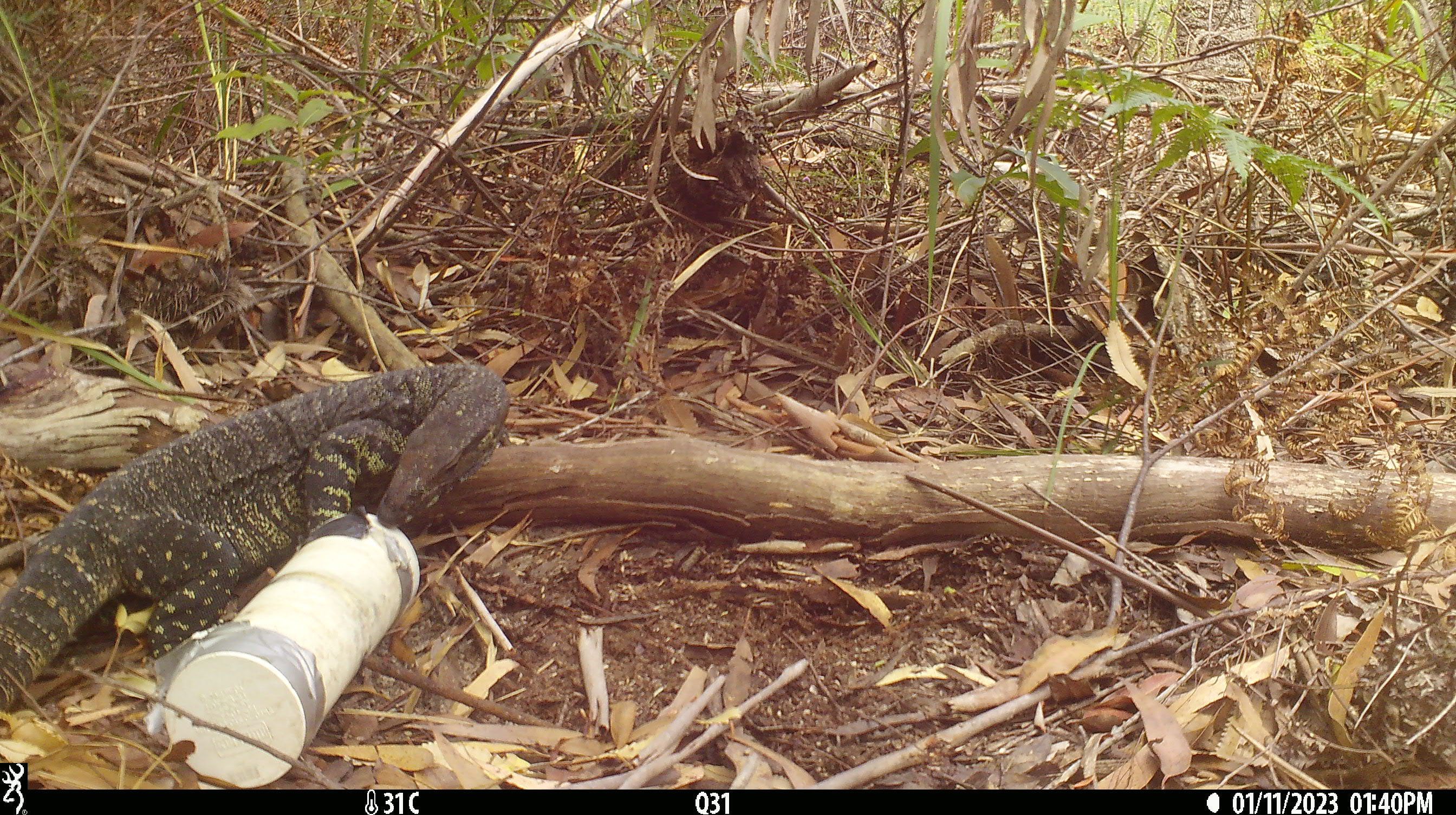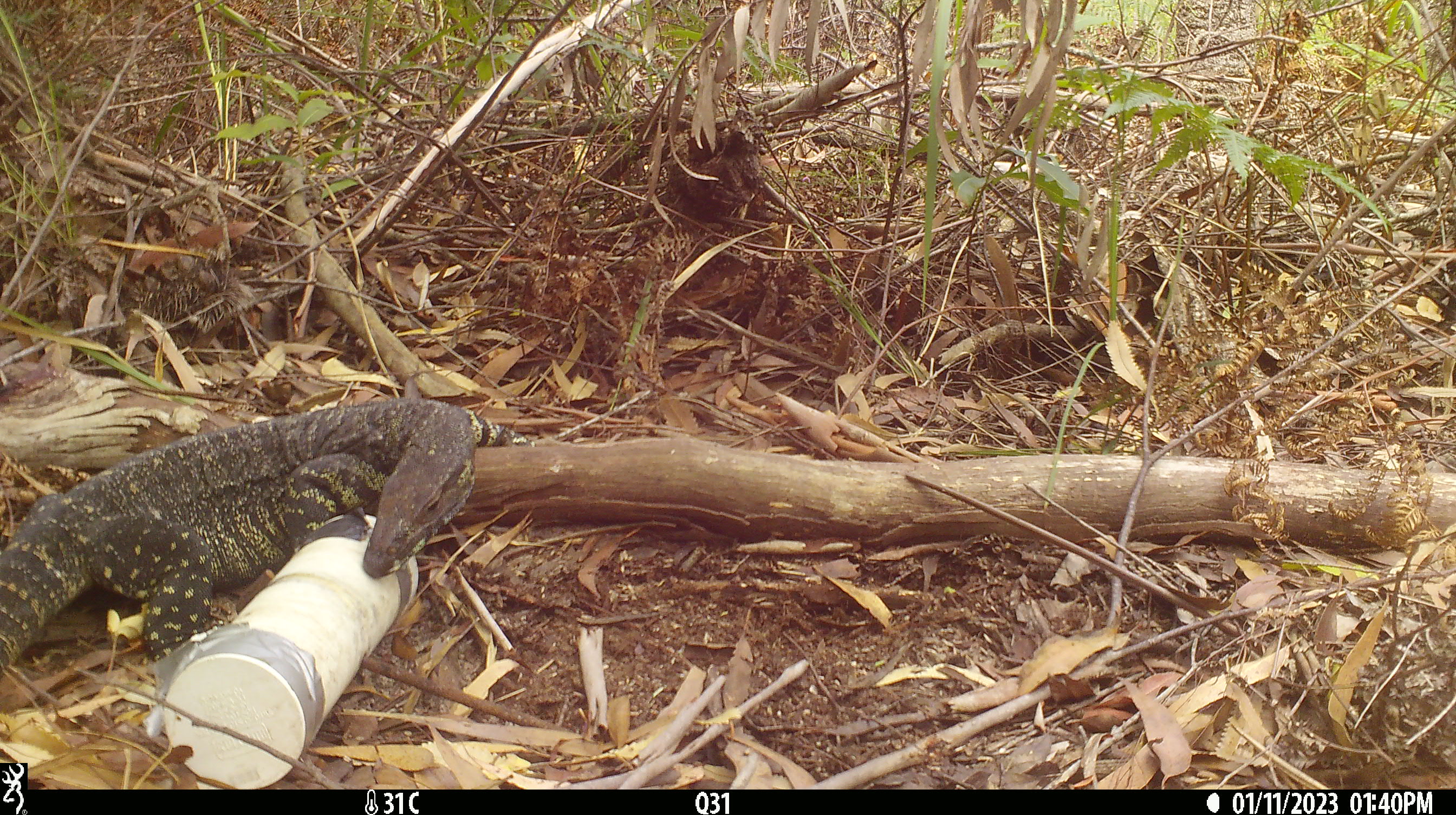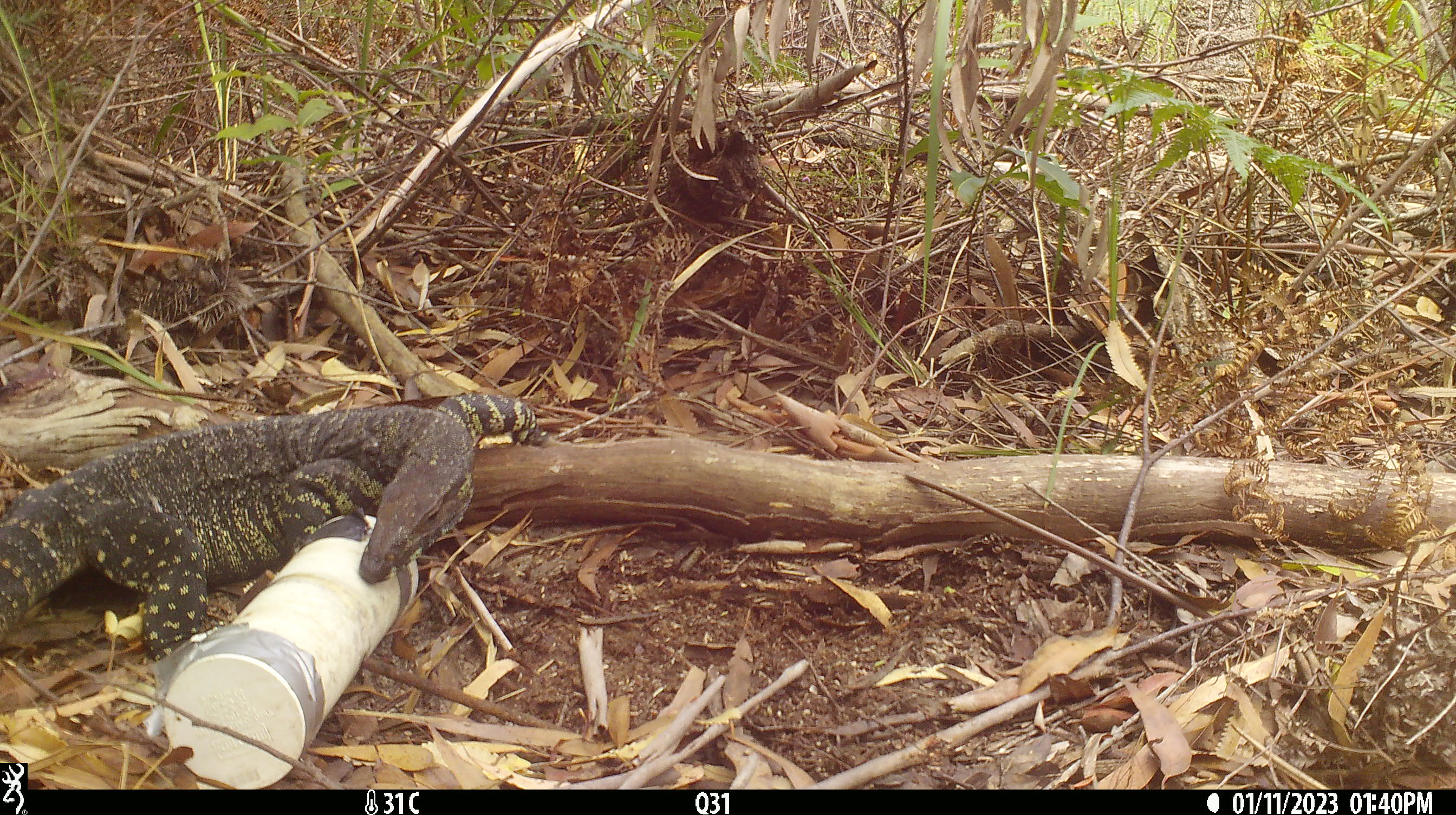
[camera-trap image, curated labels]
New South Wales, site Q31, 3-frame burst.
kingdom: Animalia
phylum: Chordata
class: Reptilia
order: Squamata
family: Varanidae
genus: Varanus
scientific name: Varanus varius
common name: lace monitor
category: goanna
Goanna (lace monitor) (Varanus varius).